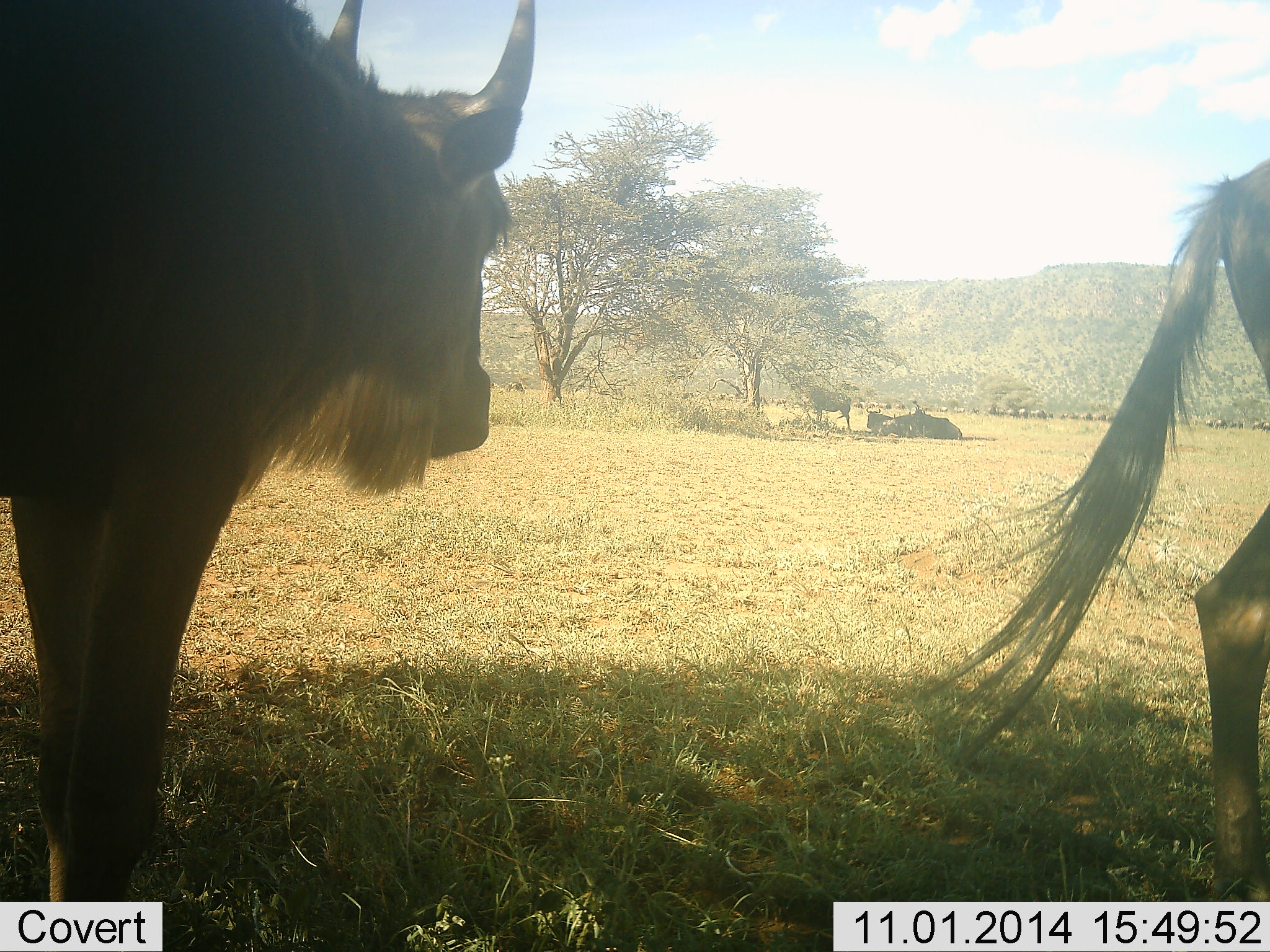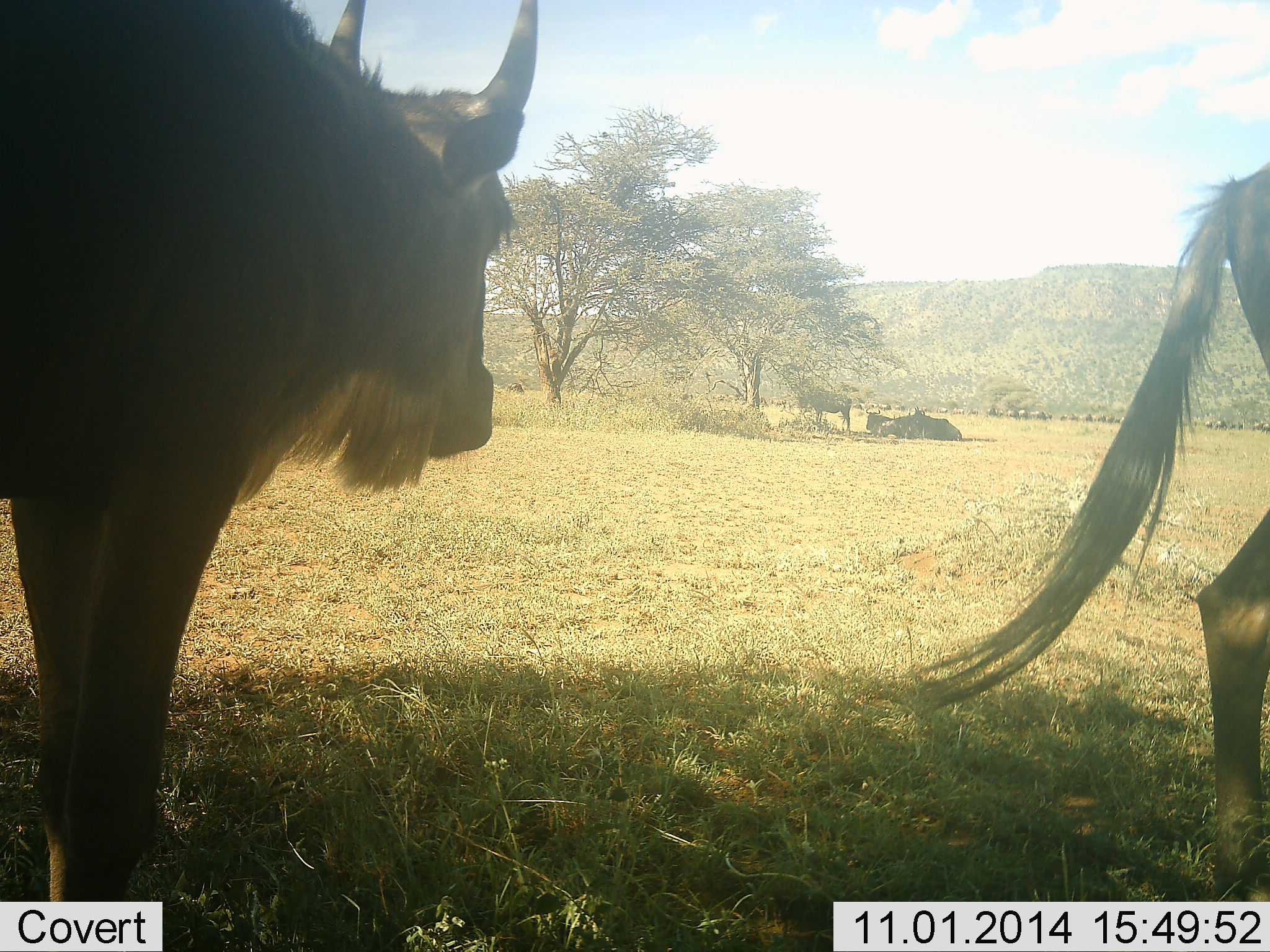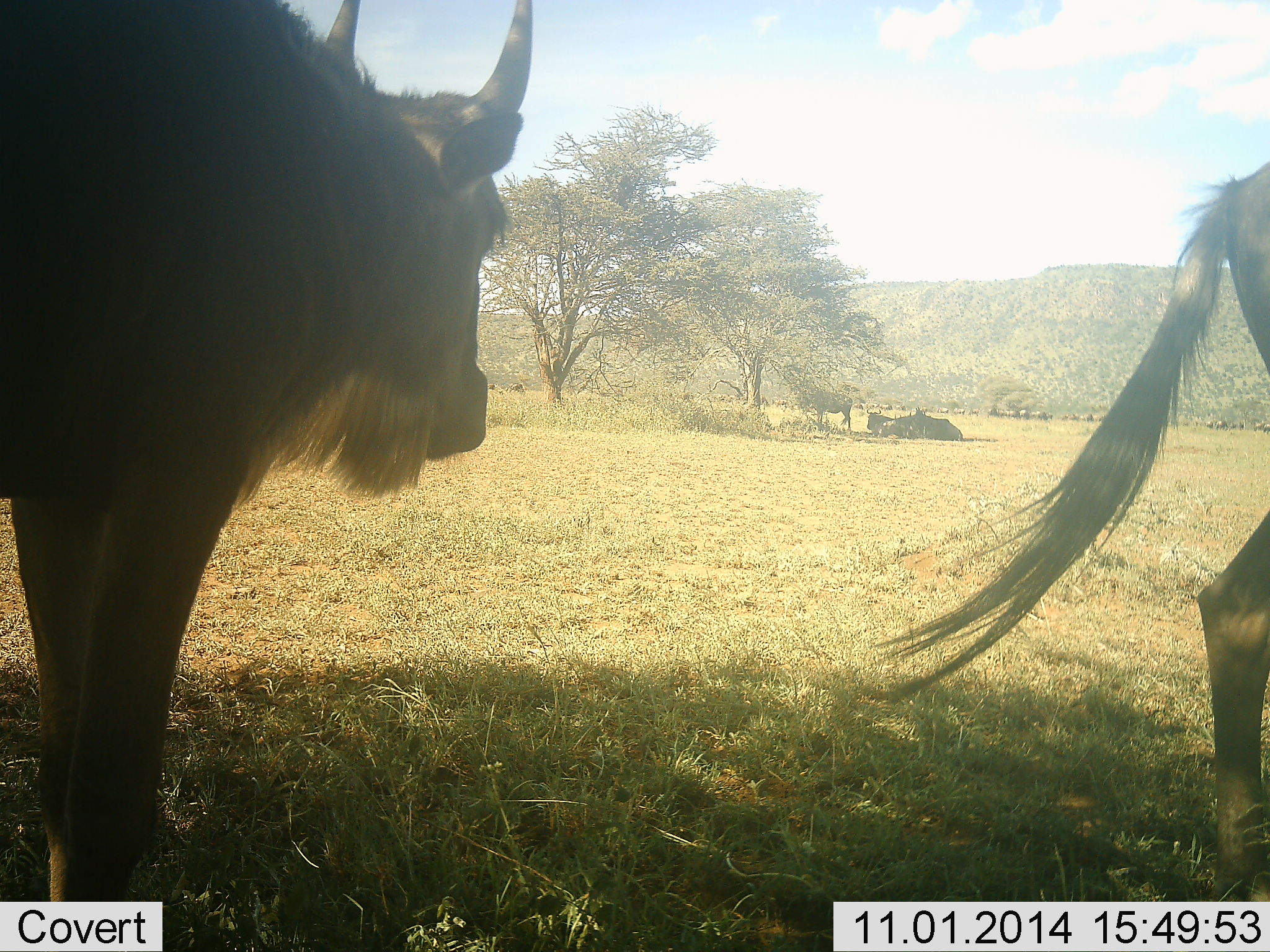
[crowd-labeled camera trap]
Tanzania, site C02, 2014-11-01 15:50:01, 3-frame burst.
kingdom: Animalia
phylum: Chordata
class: Mammalia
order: Artiodactyla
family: Bovidae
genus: Connochaetes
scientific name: Connochaetes taurinus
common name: blue wildebeest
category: wildebeest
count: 5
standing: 100%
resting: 70%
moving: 10%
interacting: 0%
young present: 0%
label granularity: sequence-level